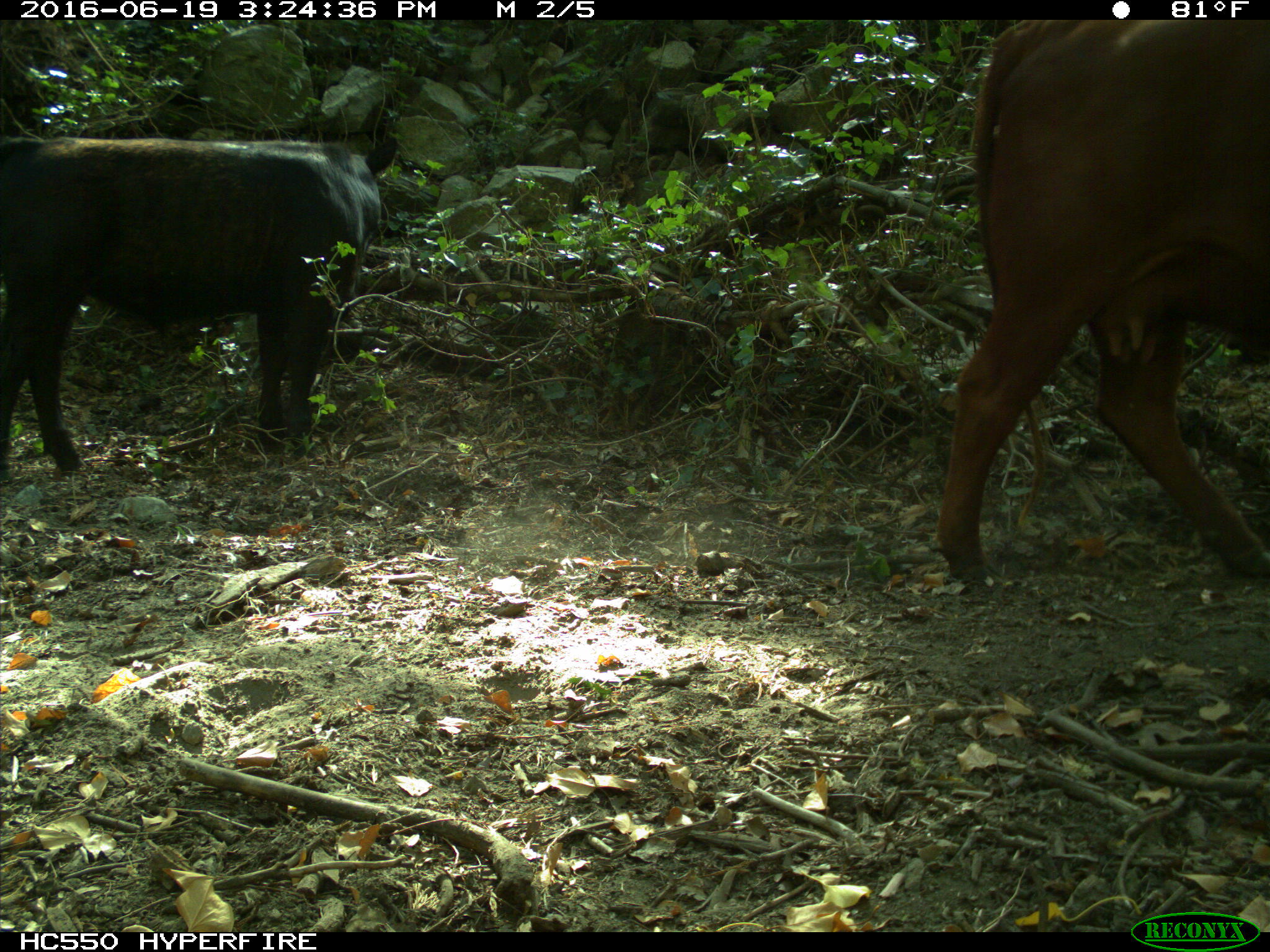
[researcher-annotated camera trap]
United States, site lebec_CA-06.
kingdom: Animalia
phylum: Chordata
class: Mammalia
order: Artiodactyla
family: Bovidae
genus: Bos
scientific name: Bos taurus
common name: domestic cow